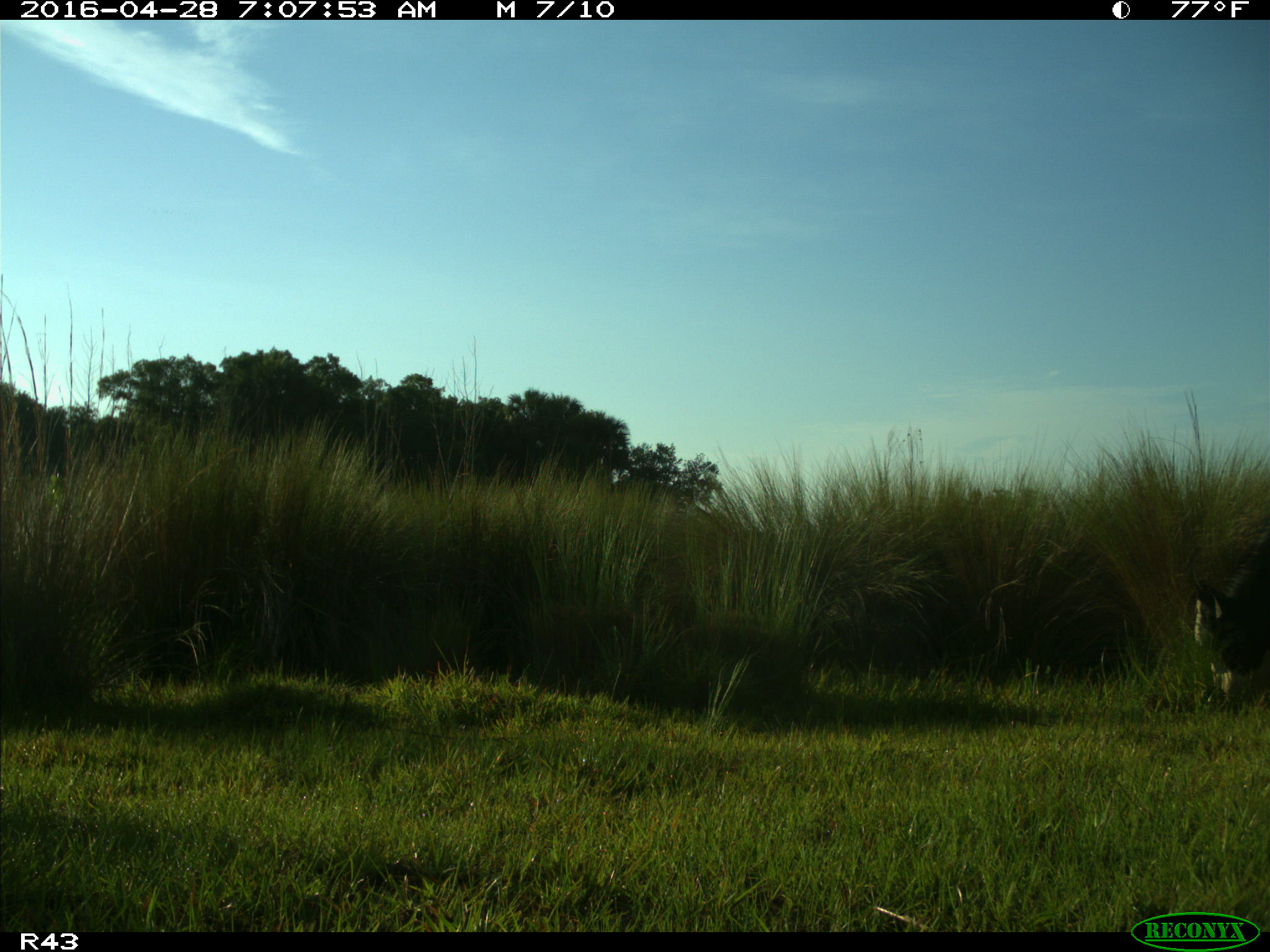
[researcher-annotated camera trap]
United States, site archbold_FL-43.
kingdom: Animalia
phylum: Chordata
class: Mammalia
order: Artiodactyla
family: Bovidae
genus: Bos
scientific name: Bos taurus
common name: domestic cow